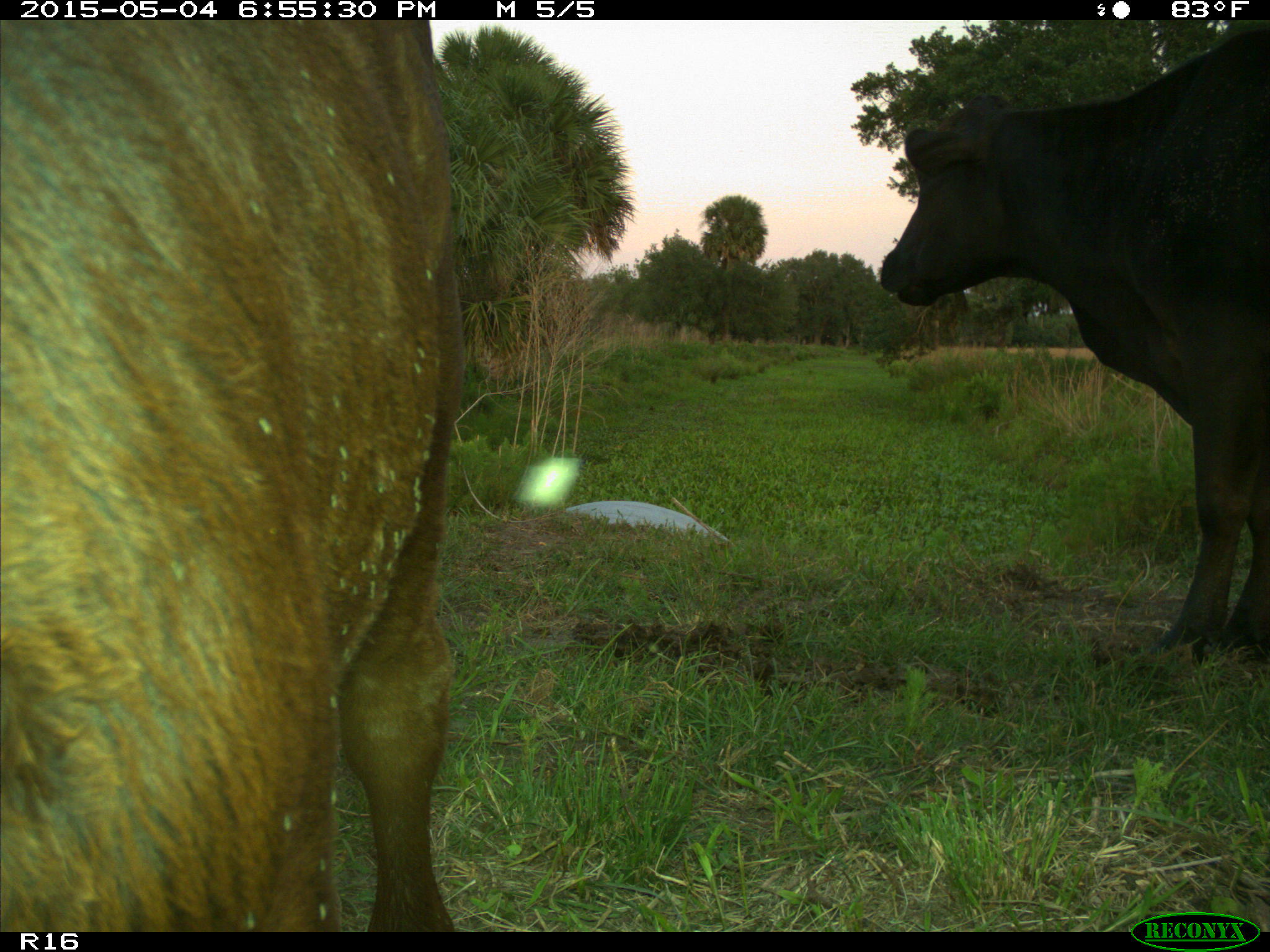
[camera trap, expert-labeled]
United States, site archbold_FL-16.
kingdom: Animalia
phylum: Chordata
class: Mammalia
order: Artiodactyla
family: Bovidae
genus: Bos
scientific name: Bos taurus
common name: domestic cow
Bos taurus (domestic cow).